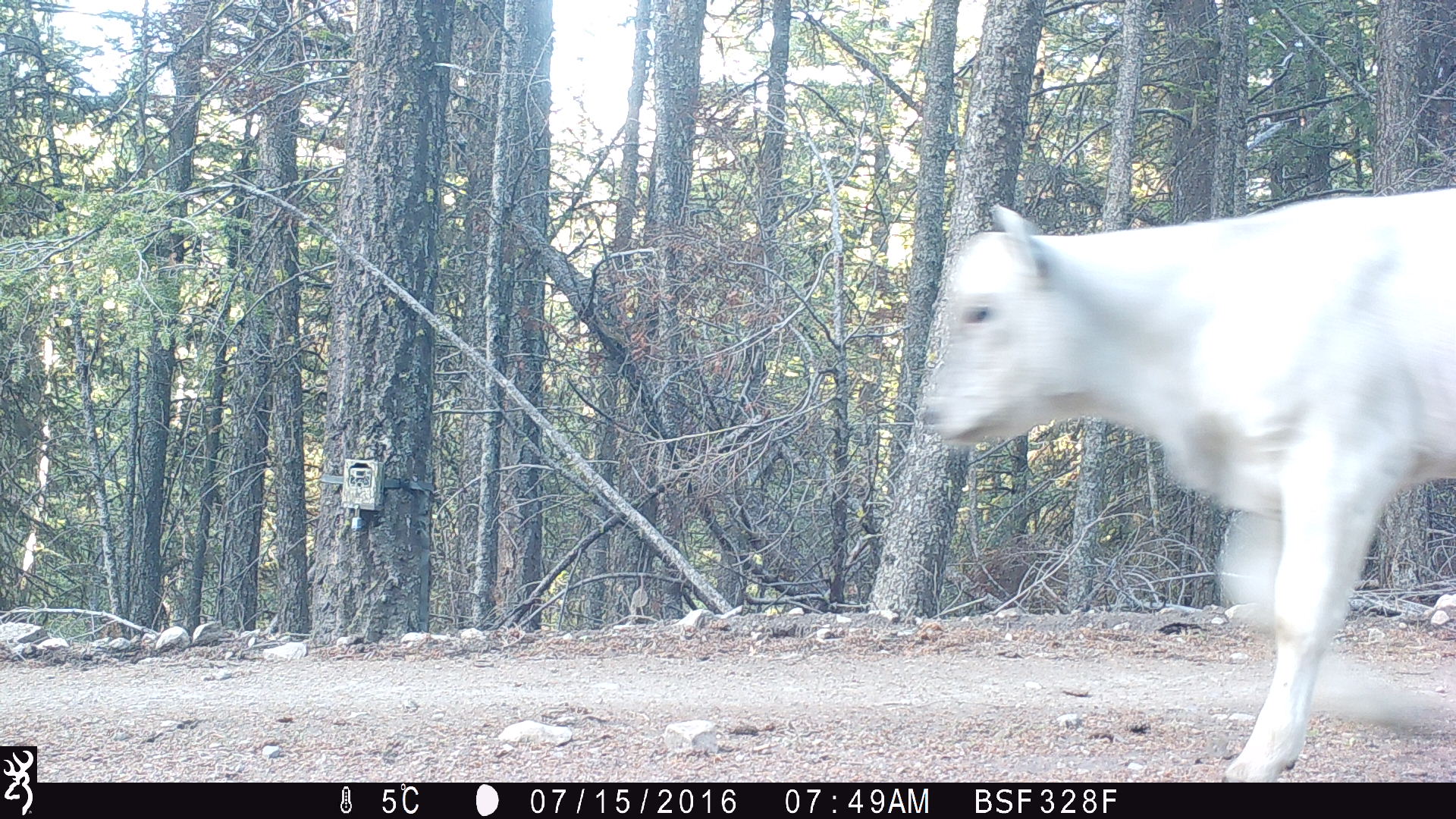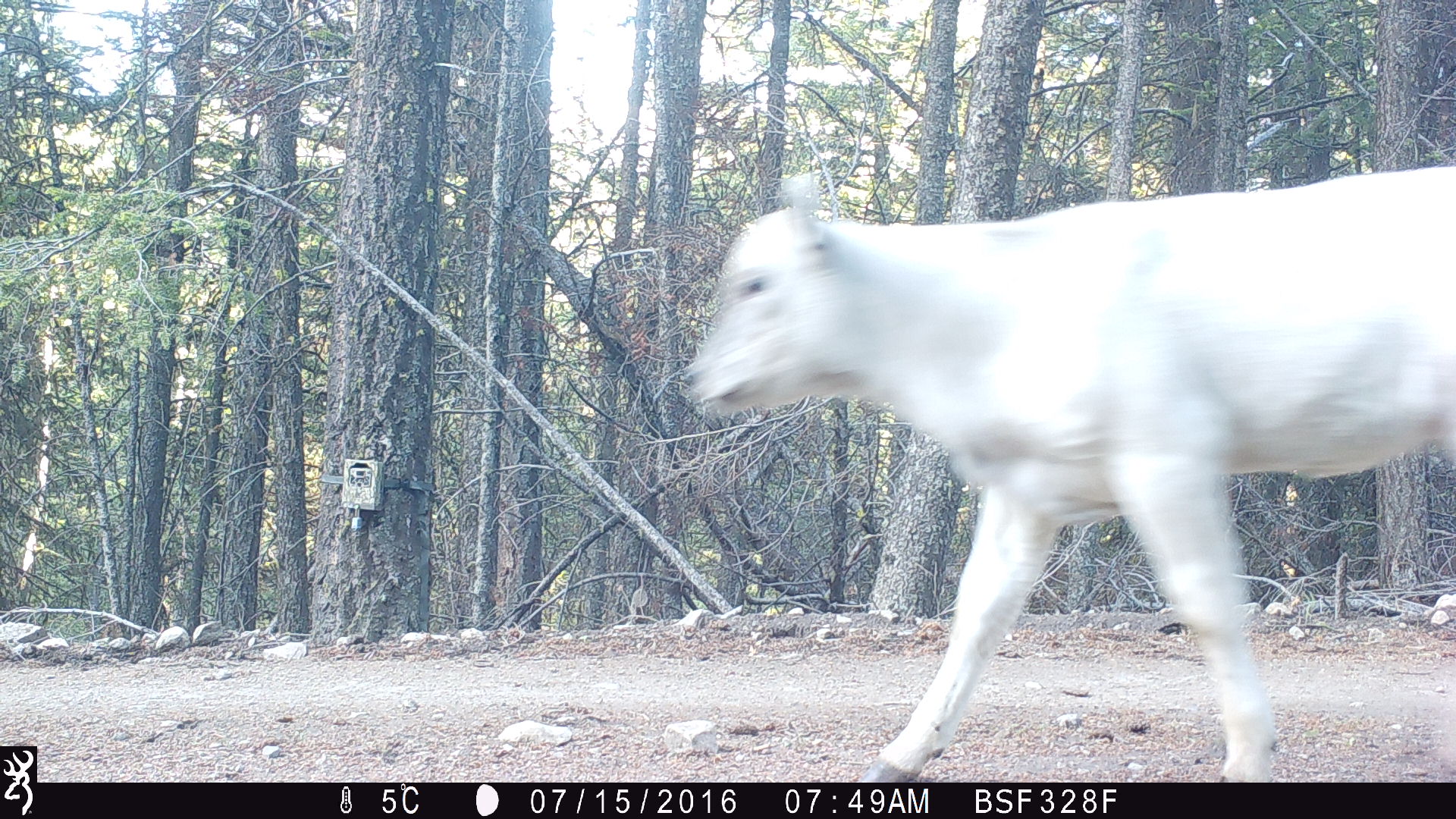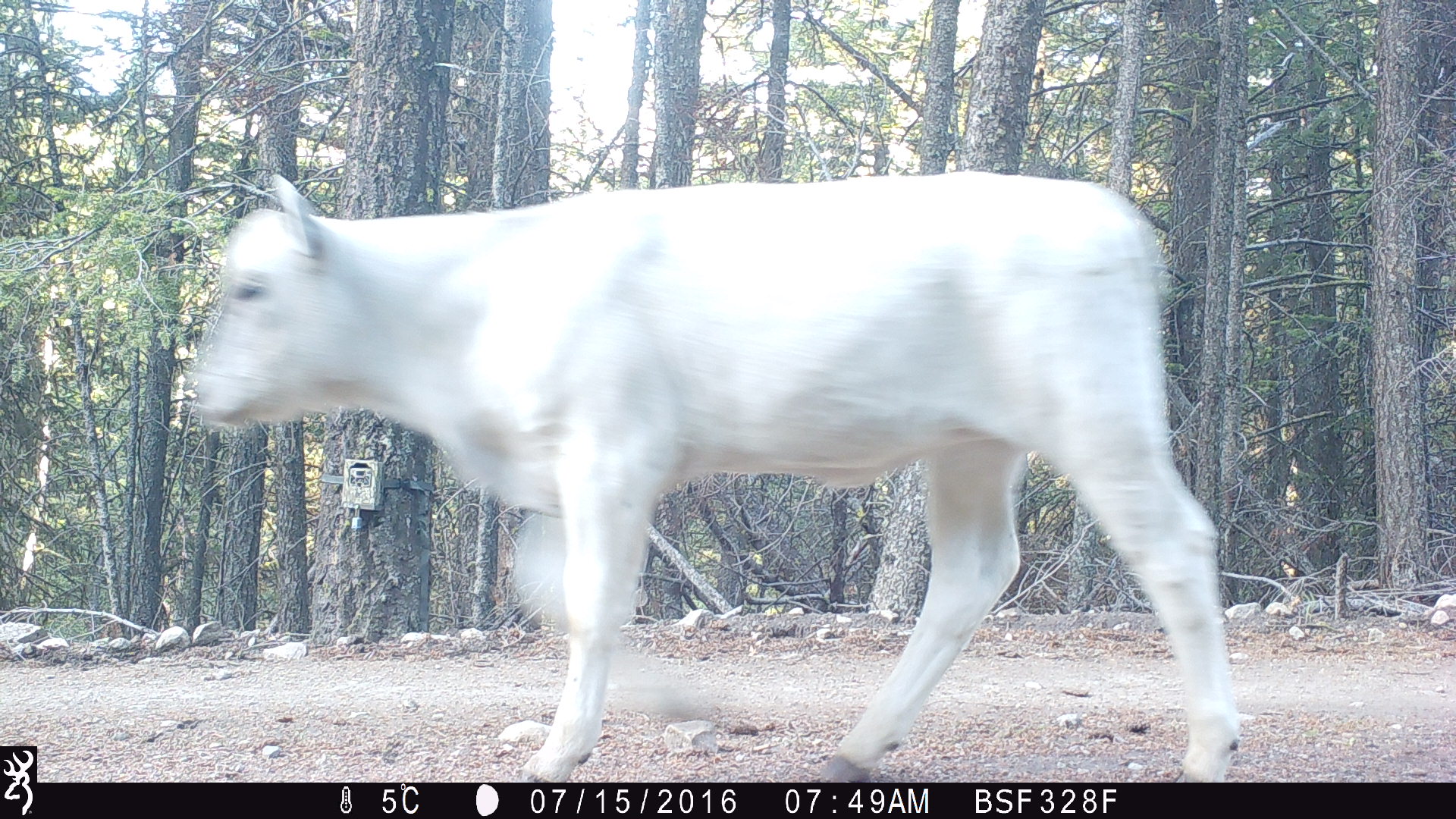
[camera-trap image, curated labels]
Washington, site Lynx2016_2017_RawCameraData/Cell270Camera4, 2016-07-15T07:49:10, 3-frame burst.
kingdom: Animalia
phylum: Chordata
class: Mammalia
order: Artiodactyla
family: Bovidae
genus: Bos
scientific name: Bos taurus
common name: domestic cattle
Domestic cattle (Bos taurus). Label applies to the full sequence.